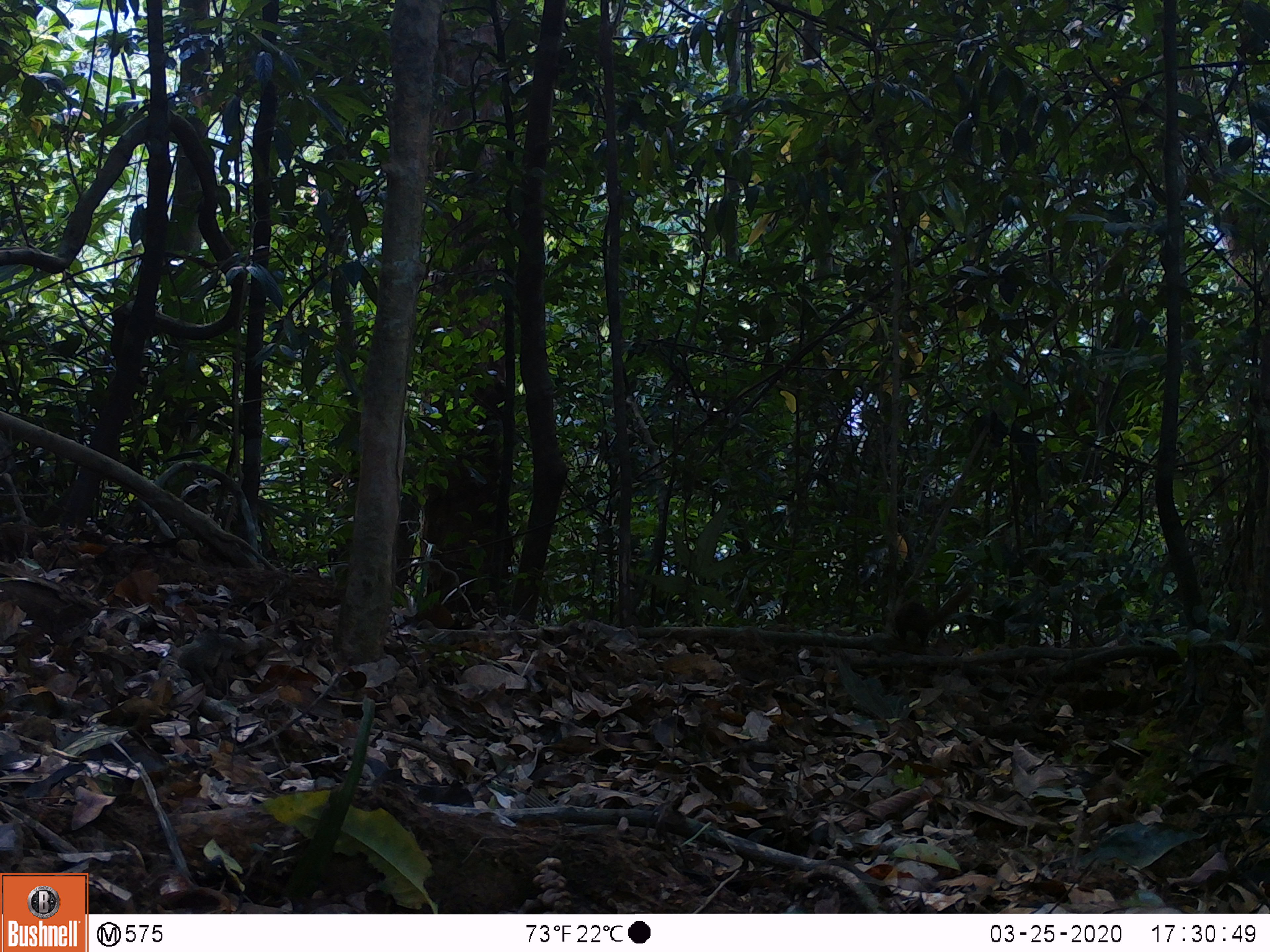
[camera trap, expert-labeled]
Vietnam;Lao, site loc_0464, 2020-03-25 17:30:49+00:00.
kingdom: Animalia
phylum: Chordata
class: Mammalia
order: Scandentia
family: Tupaiidae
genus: Tupaia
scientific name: Tupaia belangeri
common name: northern treeshrew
Northern treeshrew (Tupaia belangeri). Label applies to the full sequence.